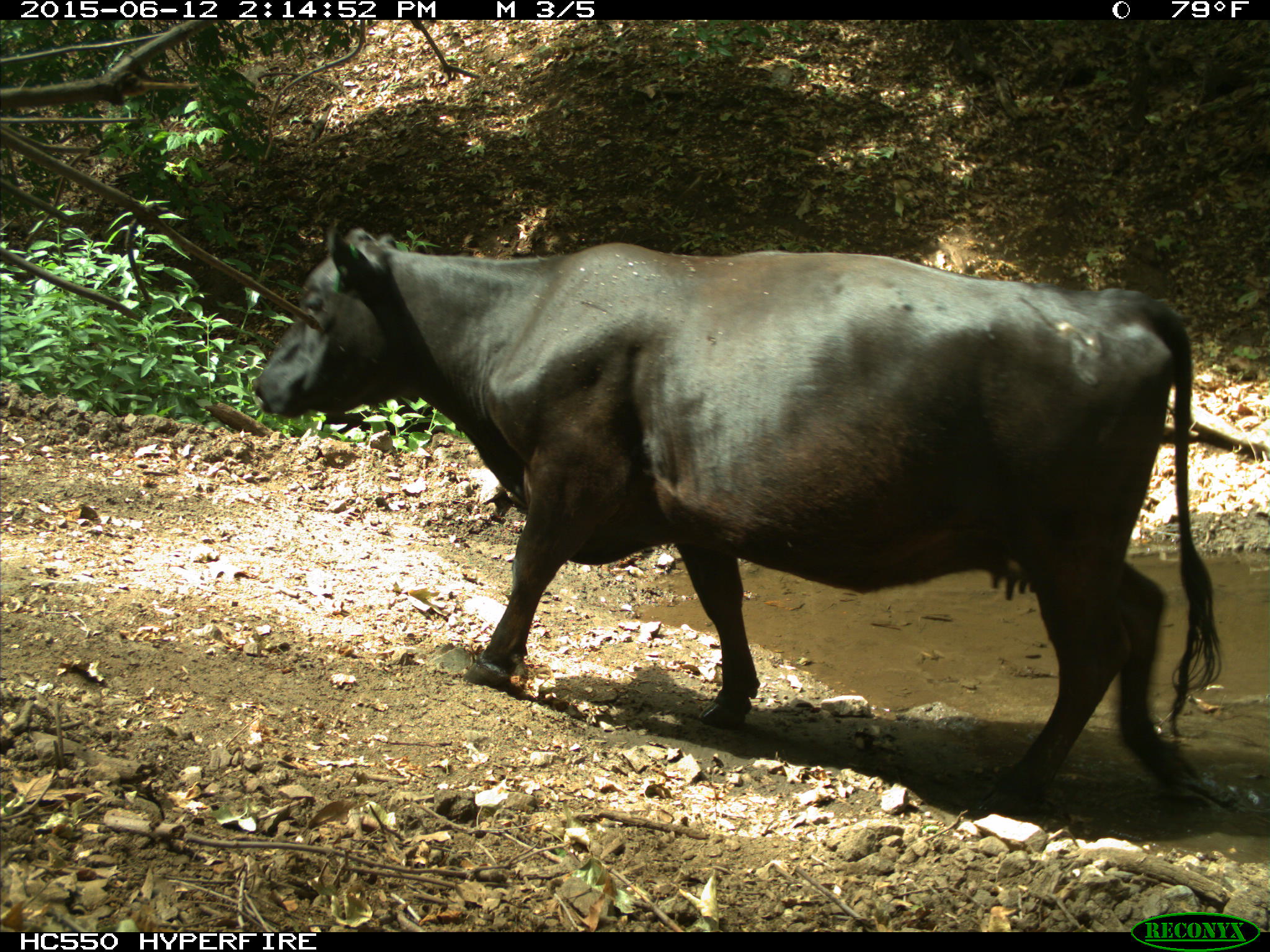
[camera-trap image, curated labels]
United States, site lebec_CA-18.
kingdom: Animalia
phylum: Chordata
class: Mammalia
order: Artiodactyla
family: Bovidae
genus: Bos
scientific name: Bos taurus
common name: domestic cow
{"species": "Bos taurus (domestic cow)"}